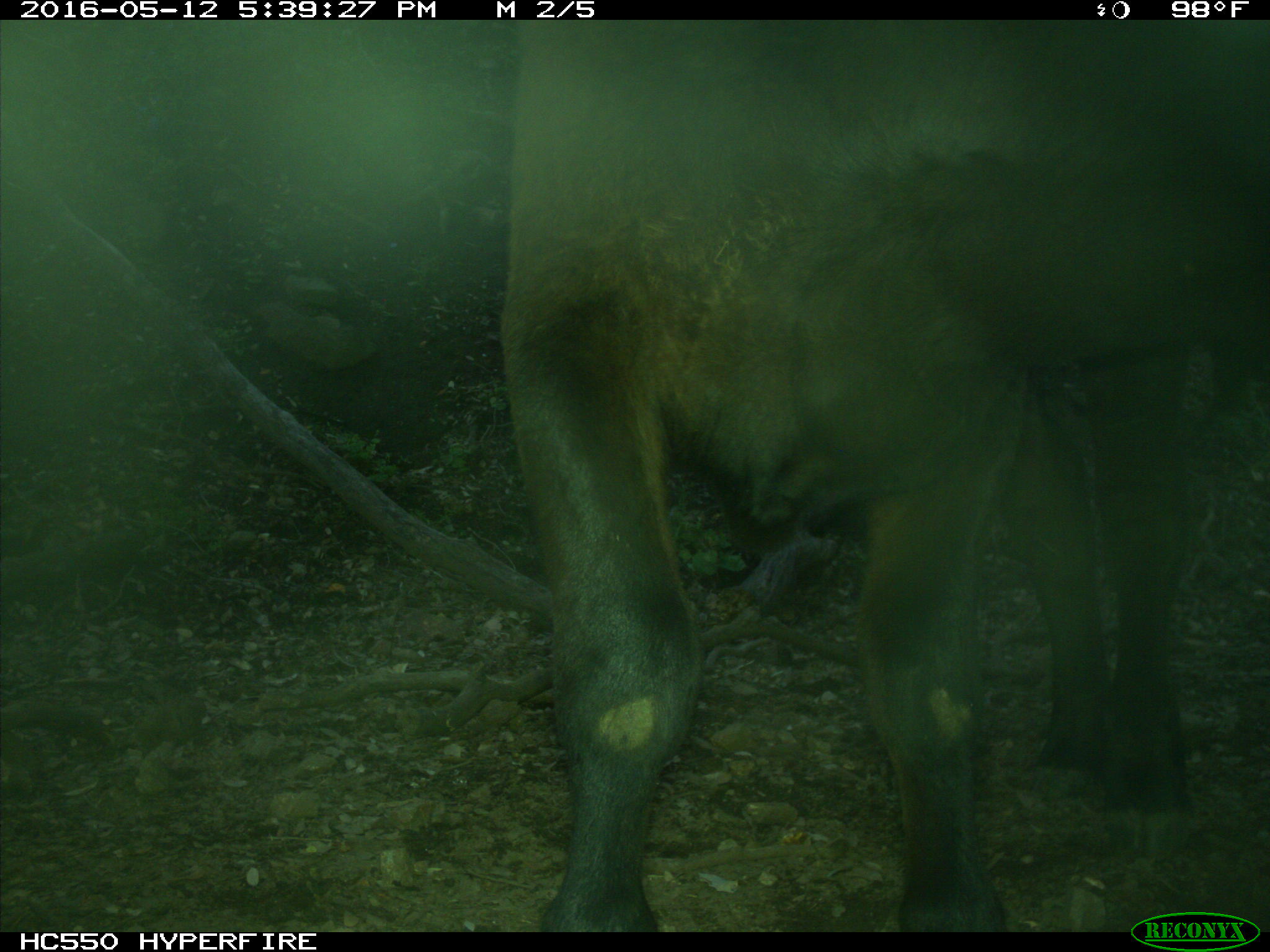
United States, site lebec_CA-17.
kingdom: Animalia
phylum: Chordata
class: Mammalia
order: Artiodactyla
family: Bovidae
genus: Bos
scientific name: Bos taurus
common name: domestic cow